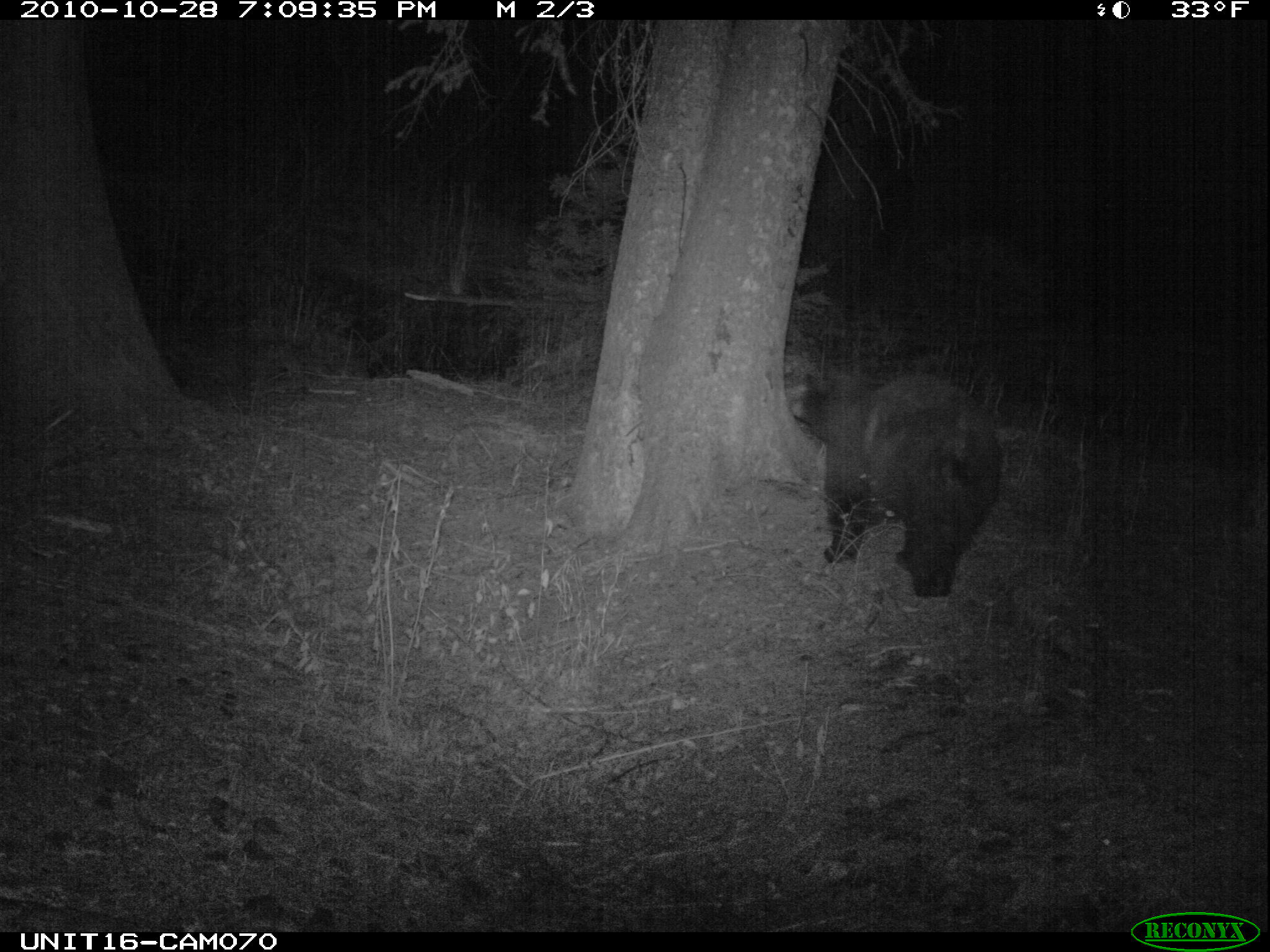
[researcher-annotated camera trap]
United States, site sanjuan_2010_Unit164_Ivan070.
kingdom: Animalia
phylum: Chordata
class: Mammalia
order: Carnivora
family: Ursidae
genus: Ursus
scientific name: Ursus americanus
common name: american black bear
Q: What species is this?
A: Ursus americanus (american black bear).